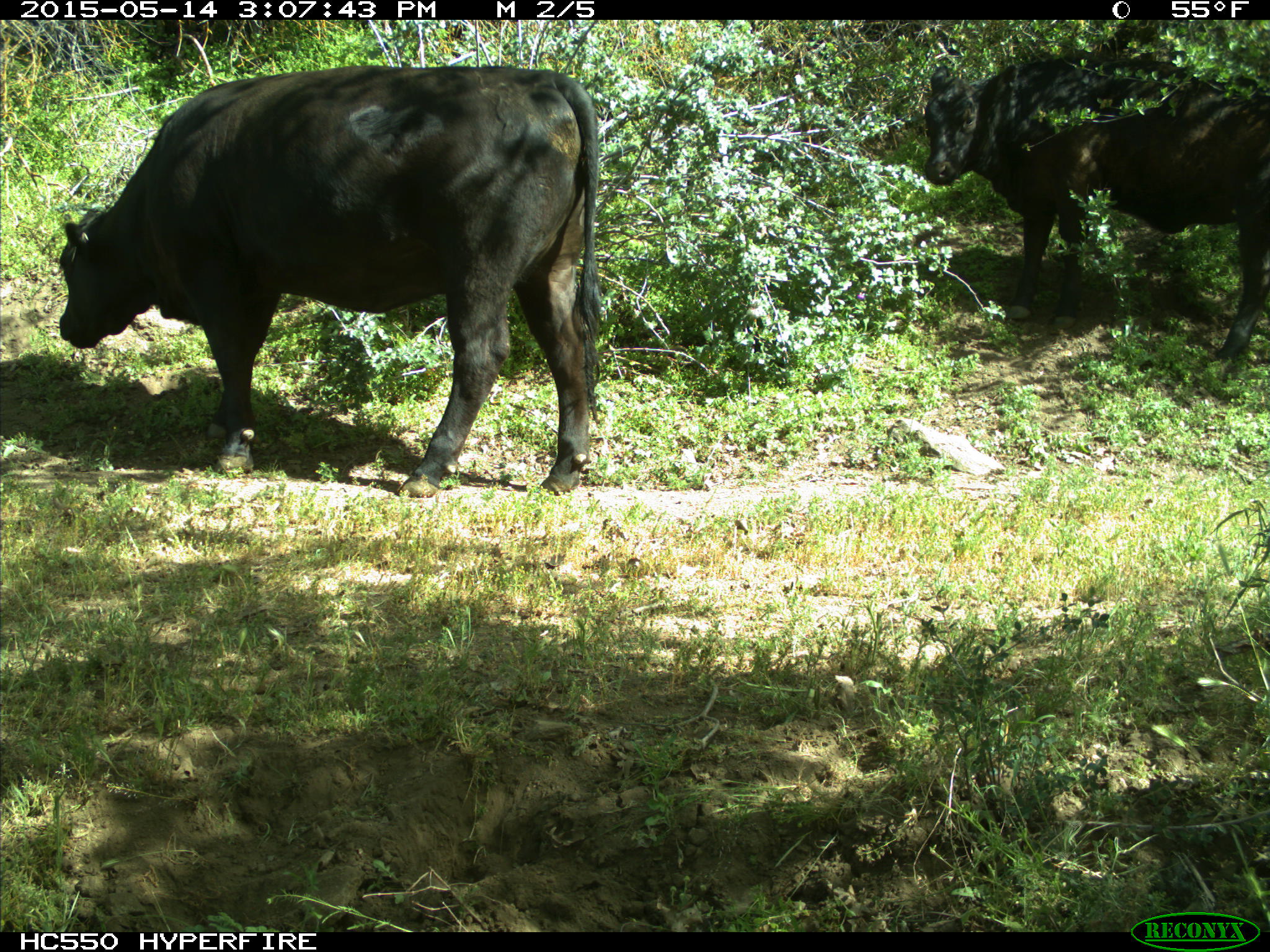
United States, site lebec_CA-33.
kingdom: Animalia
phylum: Chordata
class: Mammalia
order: Artiodactyla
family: Bovidae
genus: Bos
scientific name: Bos taurus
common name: domestic cow